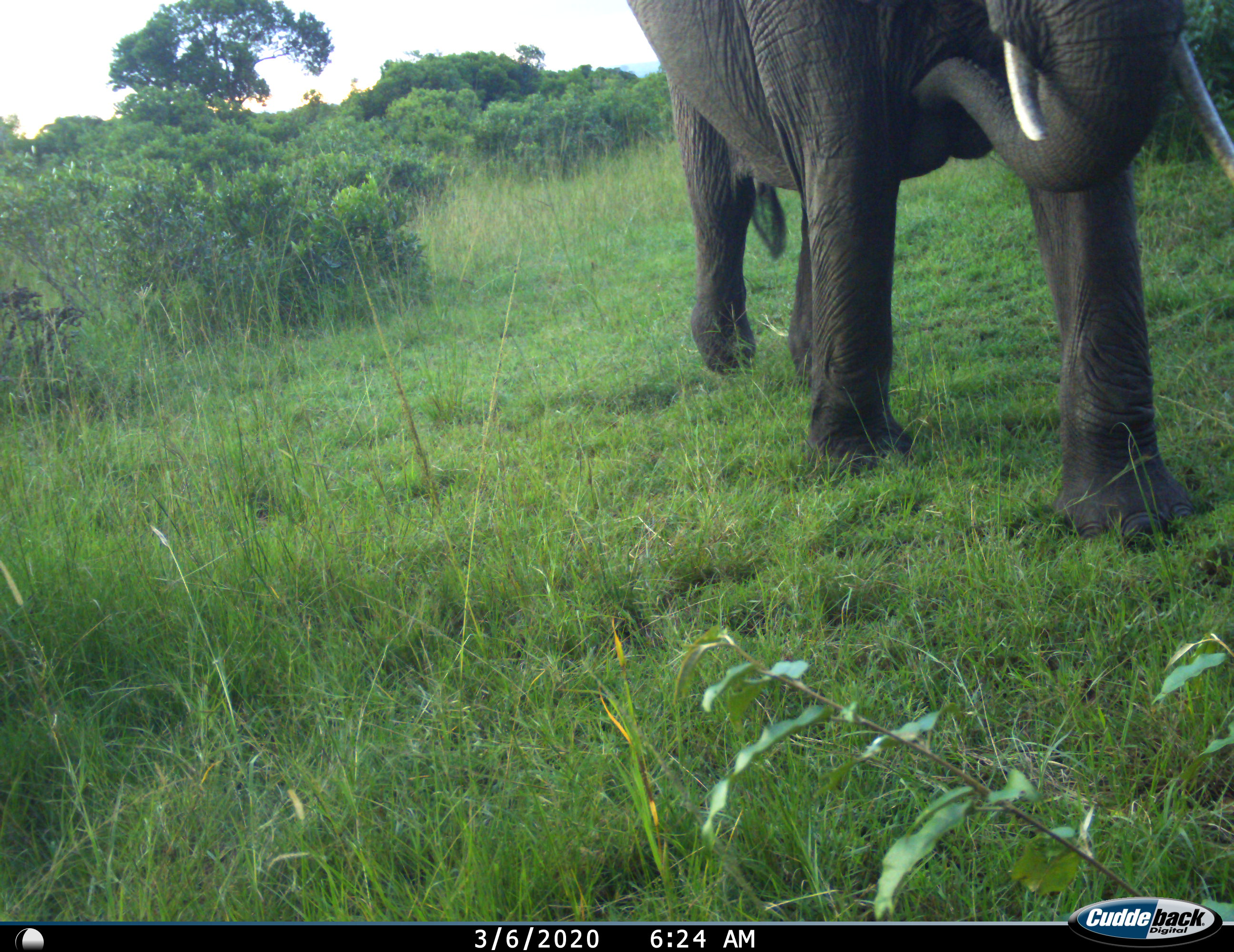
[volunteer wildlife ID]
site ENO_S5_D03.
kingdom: Animalia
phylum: Chordata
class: Mammalia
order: Proboscidea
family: Elephantidae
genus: Loxodonta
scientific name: Loxodonta africana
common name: african bush elephant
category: elephant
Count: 1.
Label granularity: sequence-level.